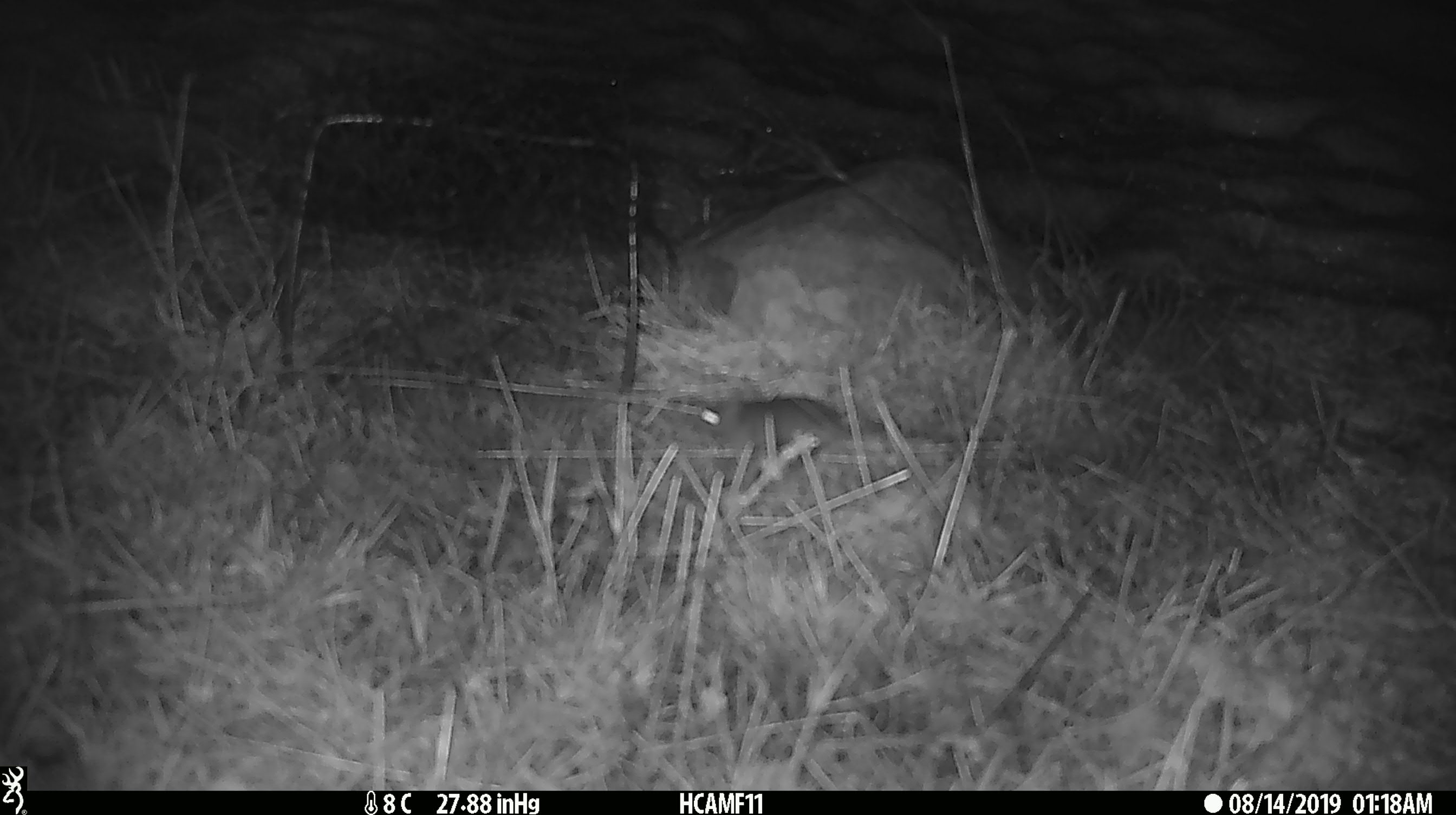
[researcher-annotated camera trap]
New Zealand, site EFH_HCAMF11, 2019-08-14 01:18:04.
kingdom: Animalia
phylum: Chordata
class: Mammalia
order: Rodentia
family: Muridae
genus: Mus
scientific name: Mus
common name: mouse